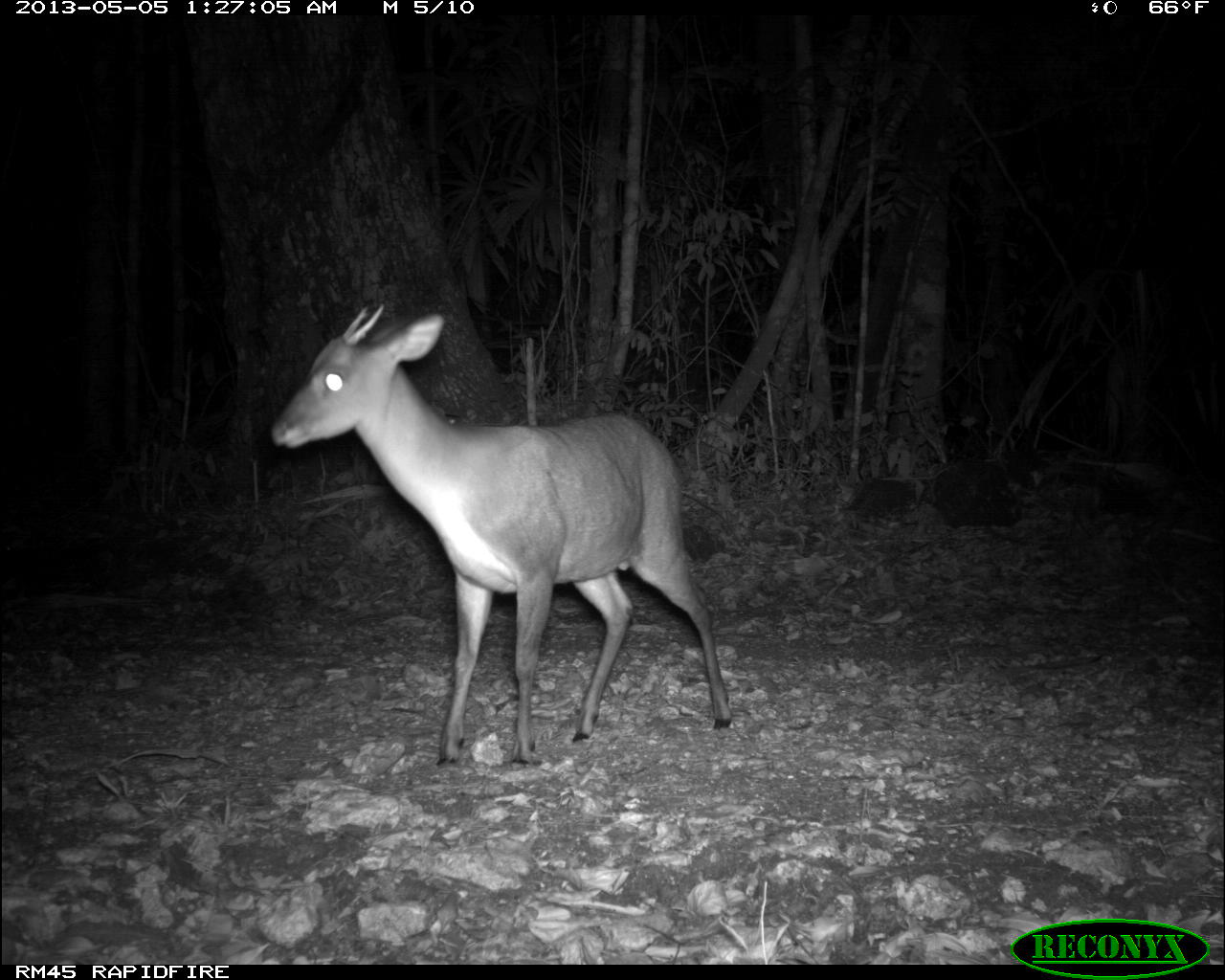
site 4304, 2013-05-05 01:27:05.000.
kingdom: Animalia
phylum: Chordata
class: Mammalia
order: Artiodactyla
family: Cervidae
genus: Mazama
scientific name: Mazama temama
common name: central american red brocket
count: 1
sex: male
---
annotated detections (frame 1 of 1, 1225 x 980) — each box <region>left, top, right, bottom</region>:
mazama temama: <region>269, 300, 733, 767</region>